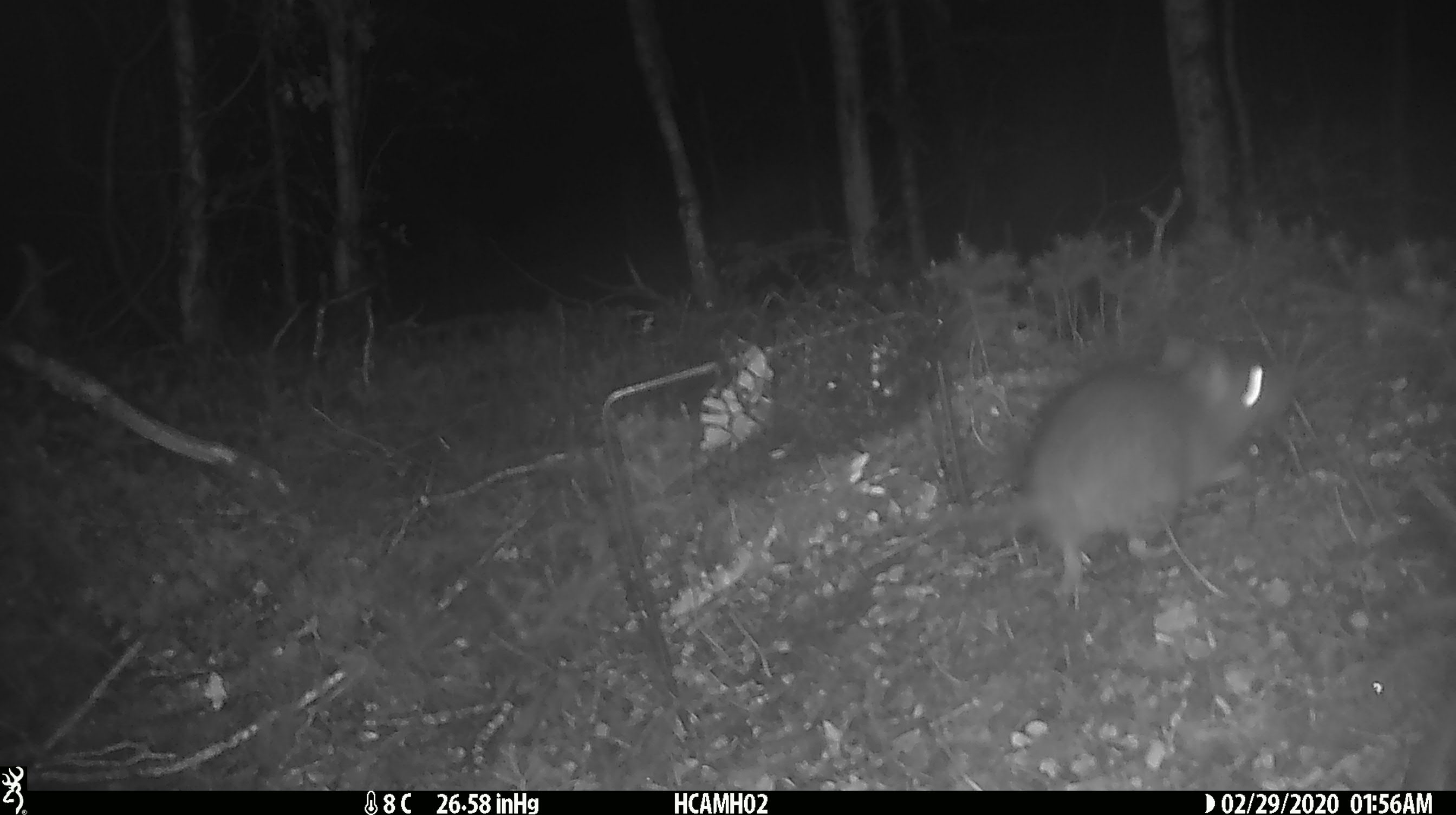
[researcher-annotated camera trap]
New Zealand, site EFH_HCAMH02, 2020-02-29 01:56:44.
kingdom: Animalia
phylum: Chordata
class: Mammalia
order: Rodentia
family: Muridae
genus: Rattus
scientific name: Rattus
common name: rat